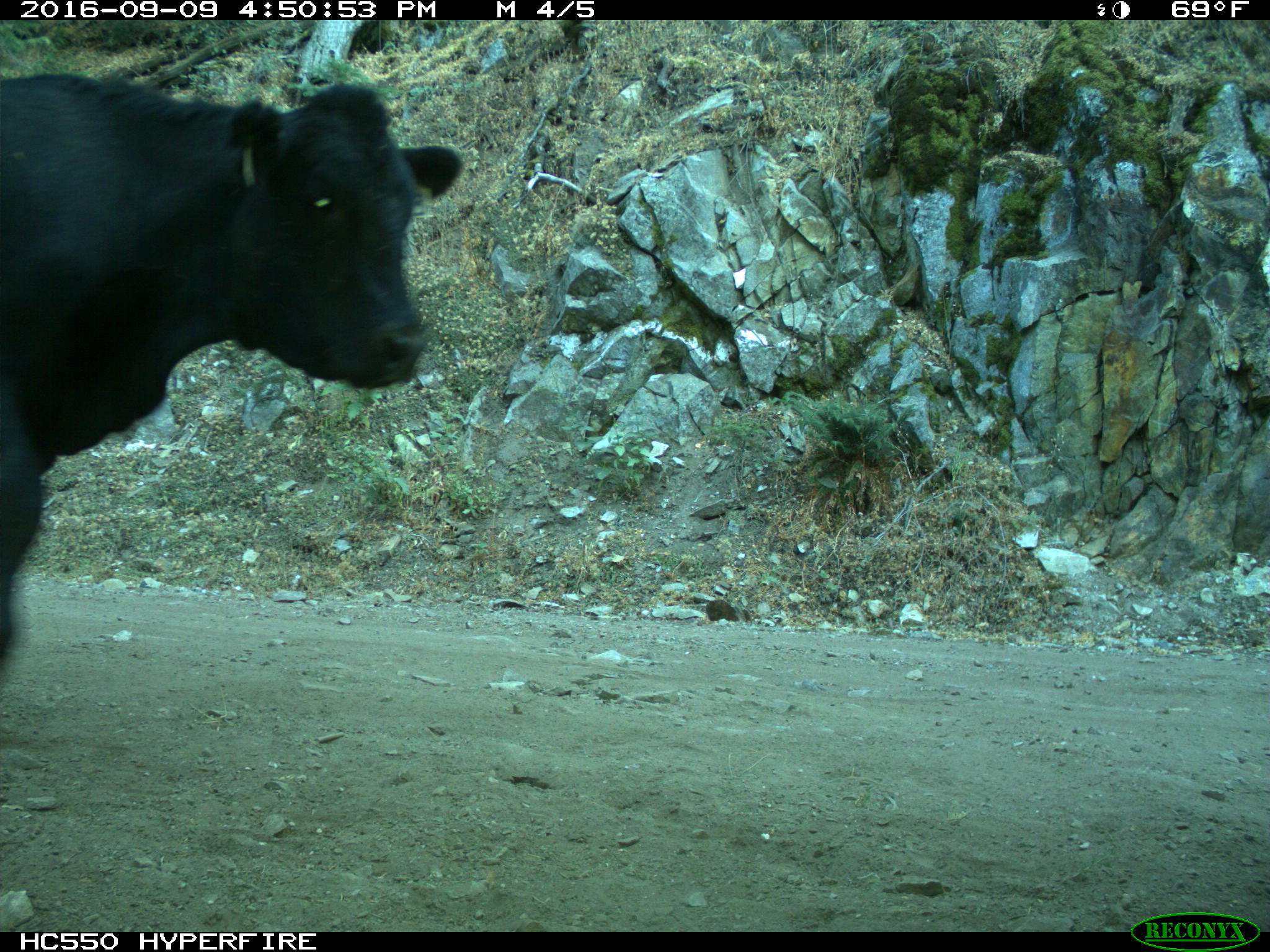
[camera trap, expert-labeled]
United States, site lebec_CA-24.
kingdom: Animalia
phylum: Chordata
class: Mammalia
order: Artiodactyla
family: Bovidae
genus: Bos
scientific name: Bos taurus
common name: domestic cow